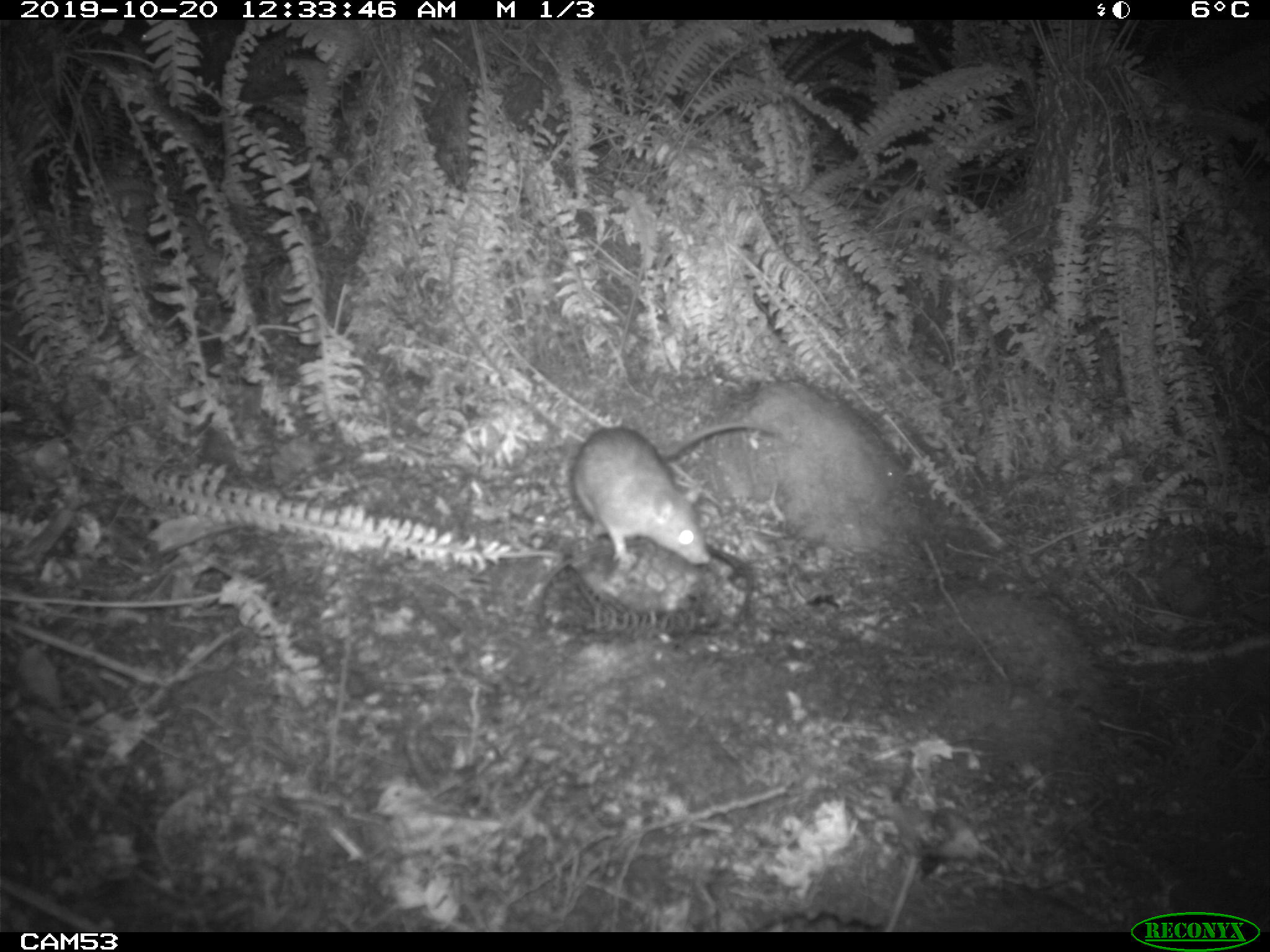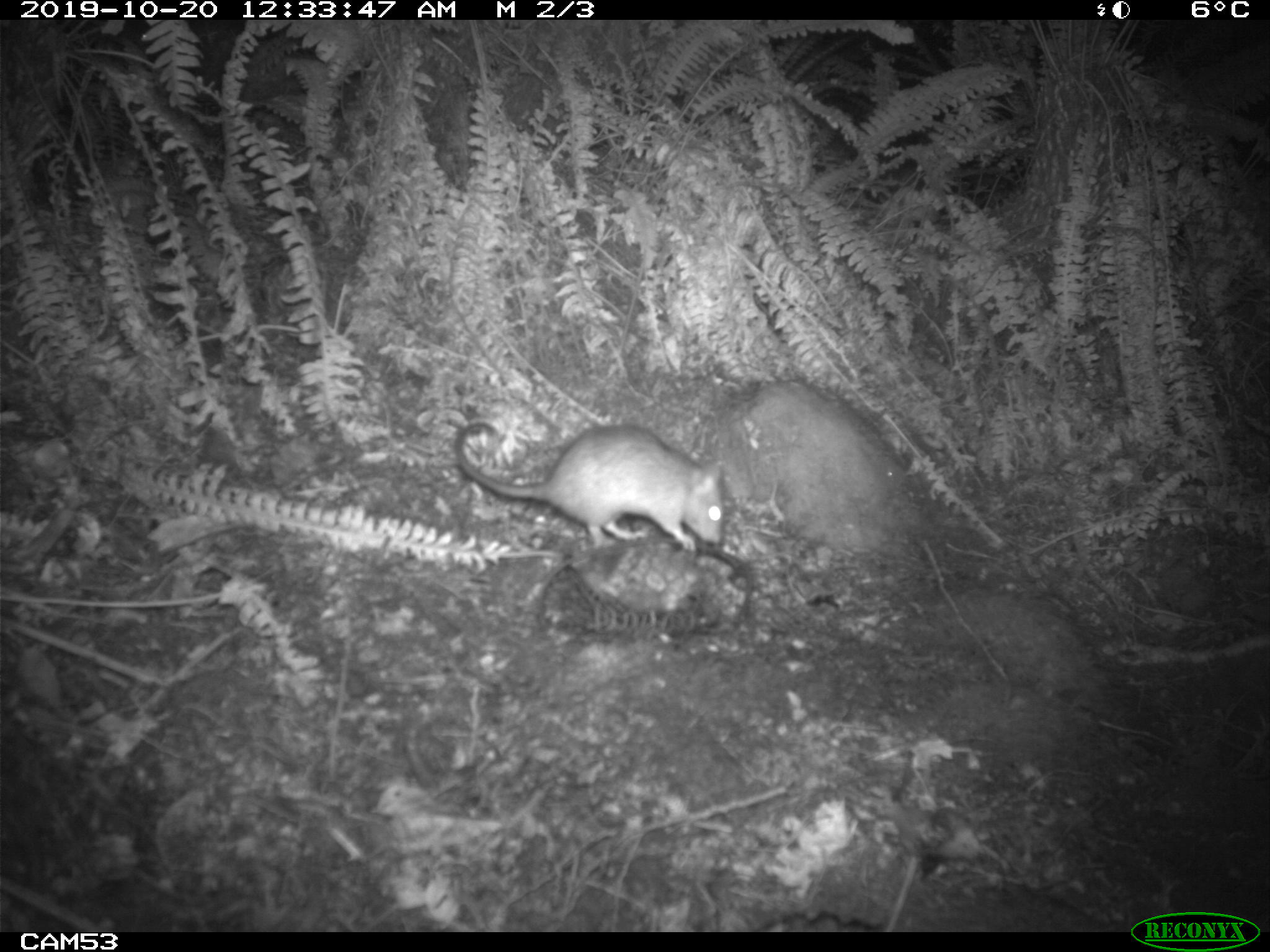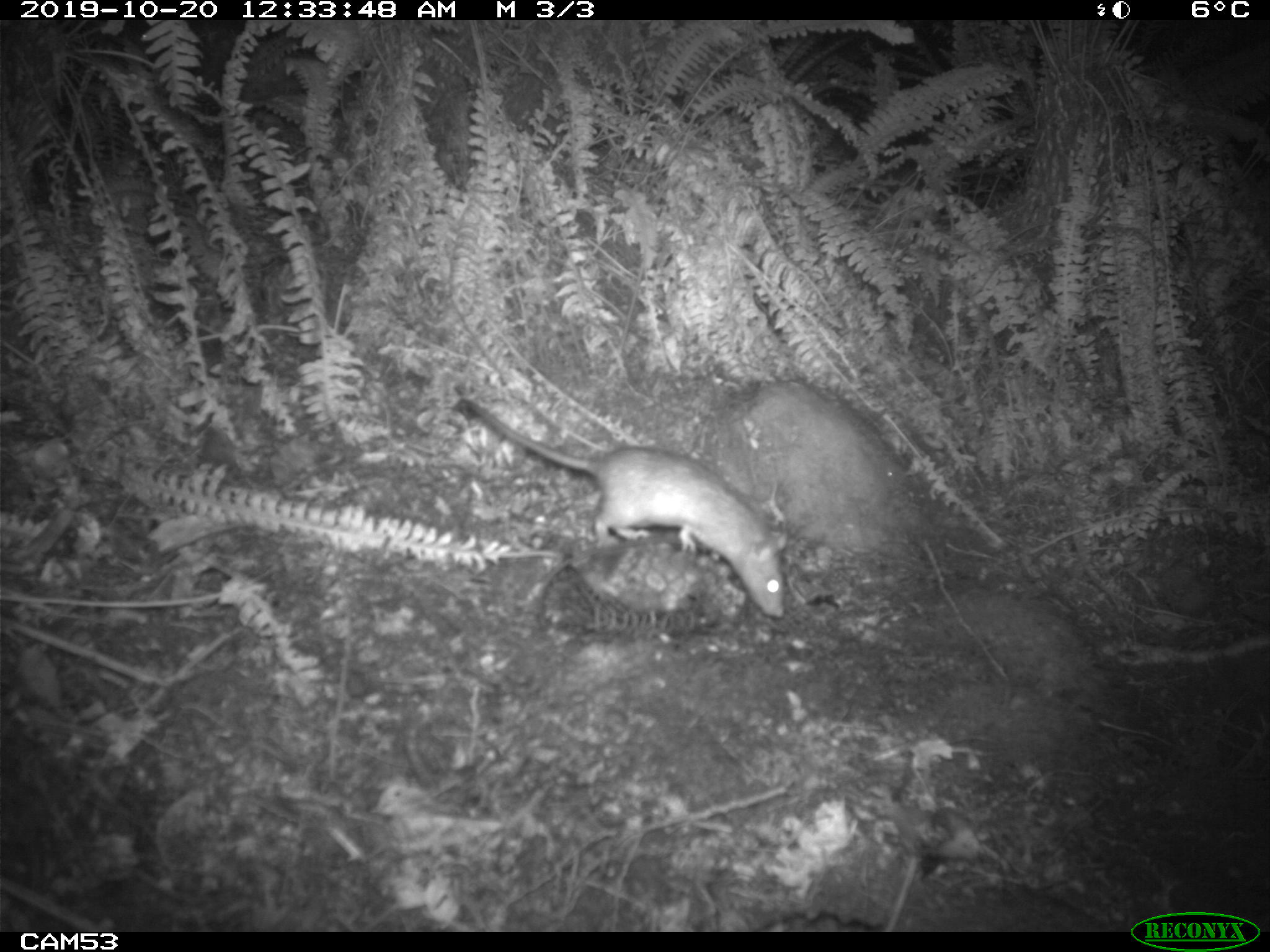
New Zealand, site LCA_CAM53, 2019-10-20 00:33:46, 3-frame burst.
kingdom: Animalia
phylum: Chordata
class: Mammalia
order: Rodentia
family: Muridae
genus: Rattus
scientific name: Rattus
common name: rat